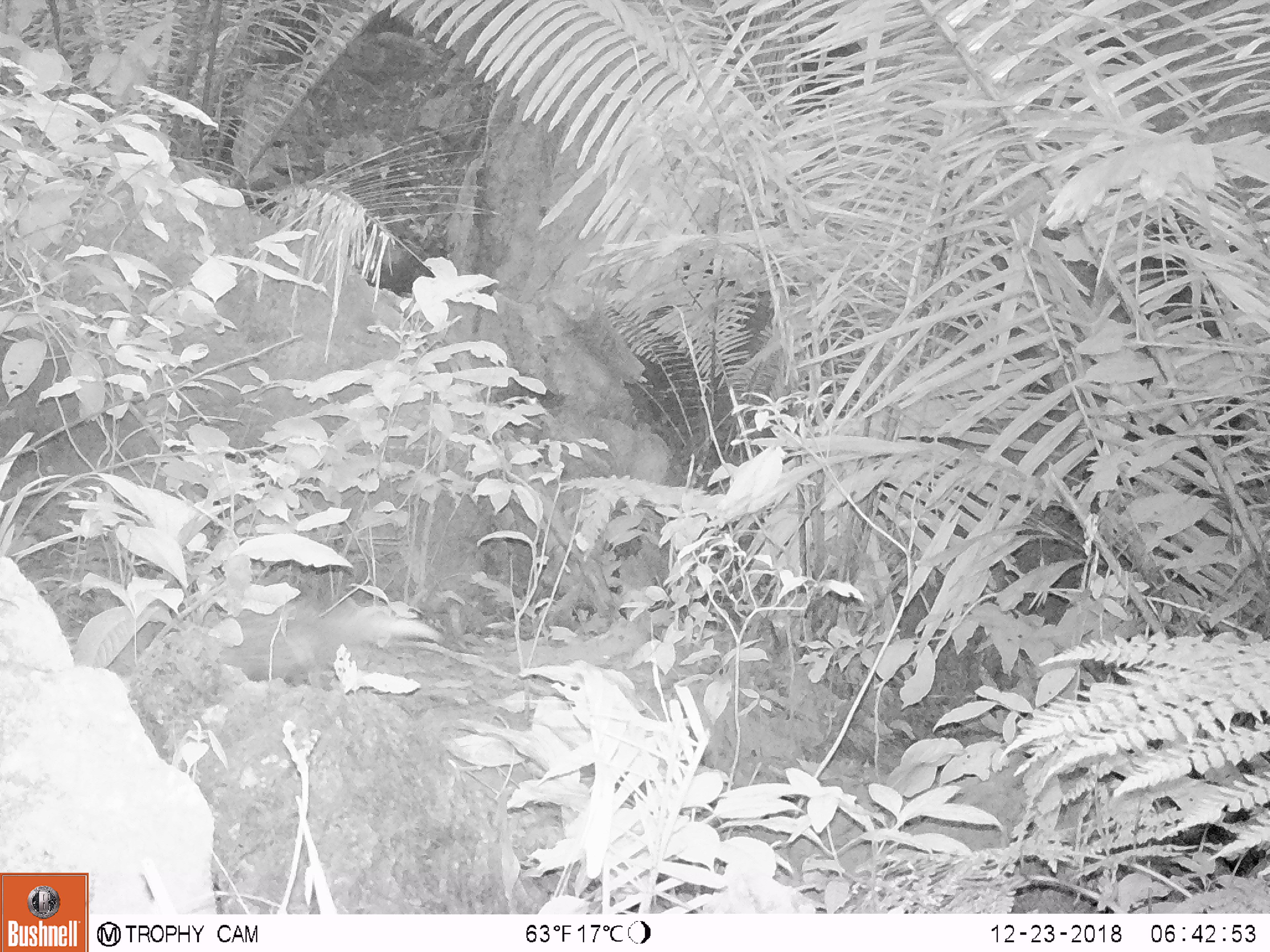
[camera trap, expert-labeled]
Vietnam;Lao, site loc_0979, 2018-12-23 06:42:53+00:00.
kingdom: Animalia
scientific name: Animalia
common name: animal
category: unidentified animal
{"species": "unidentified animal (animal) (Animalia)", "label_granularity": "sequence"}